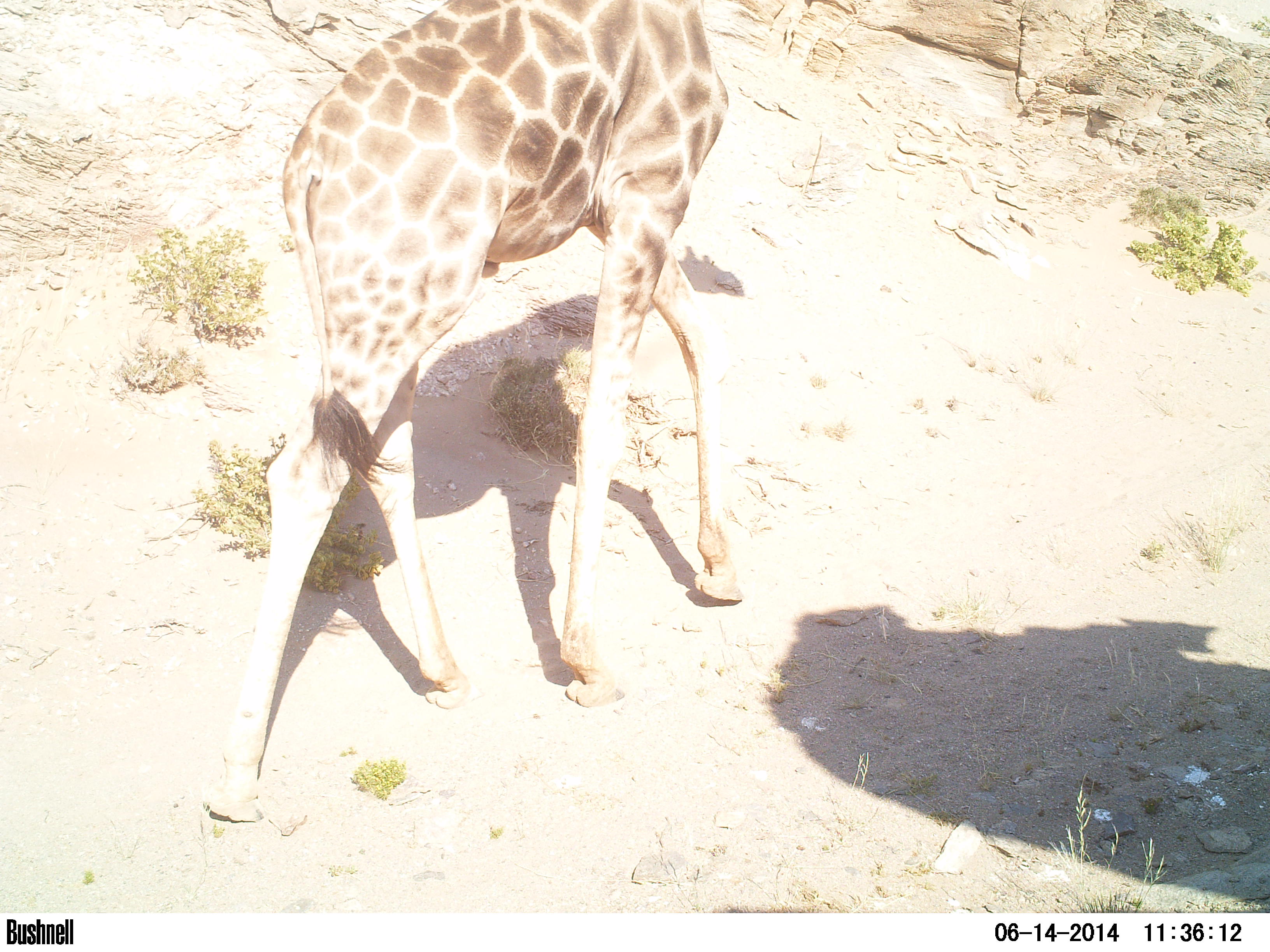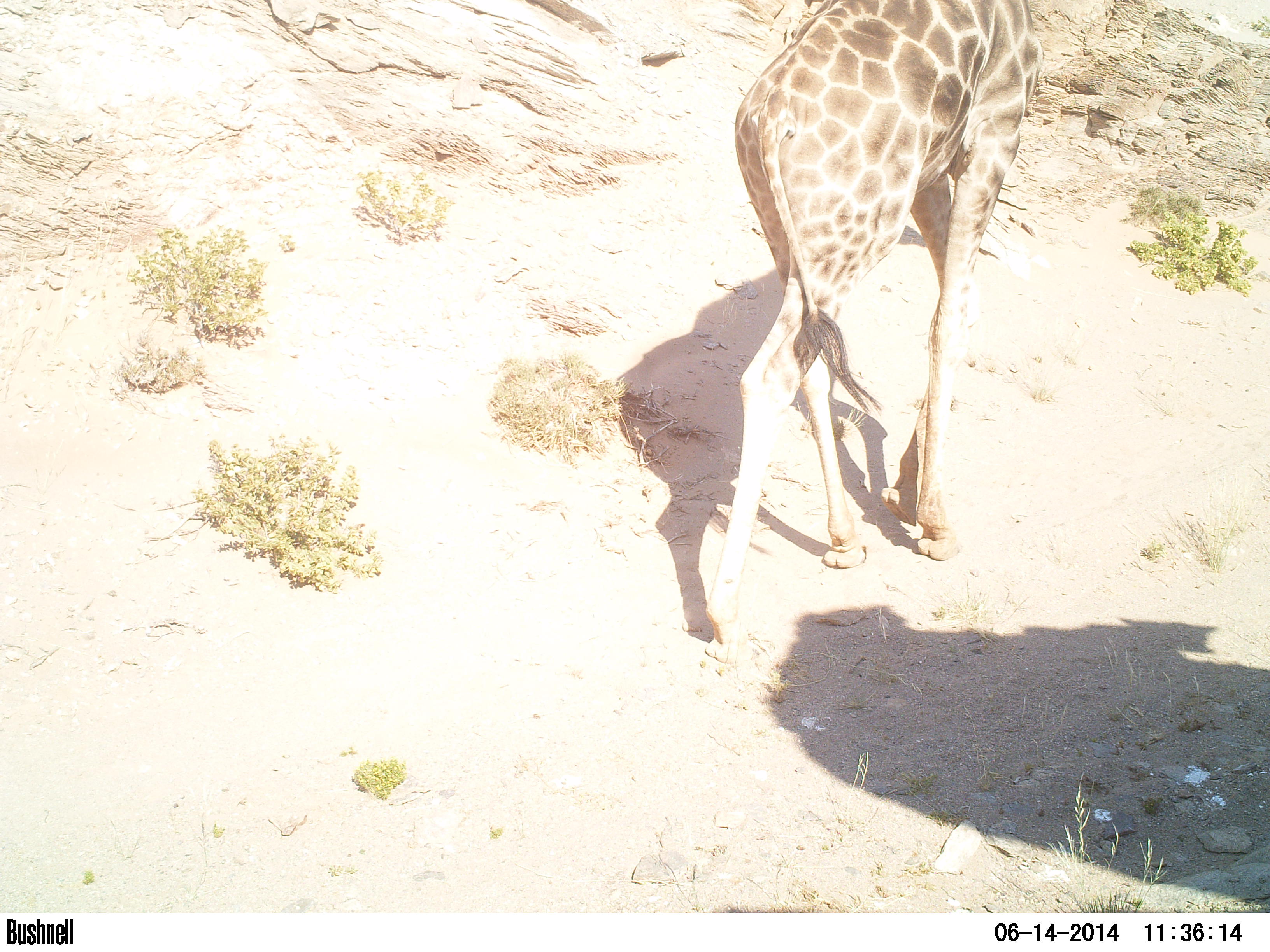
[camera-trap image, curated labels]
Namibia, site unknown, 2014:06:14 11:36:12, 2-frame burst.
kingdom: Animalia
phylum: Chordata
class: Mammalia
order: Artiodactyla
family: Giraffidae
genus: Giraffa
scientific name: Giraffa camelopardalis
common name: giraffe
Giraffa camelopardalis (giraffe).